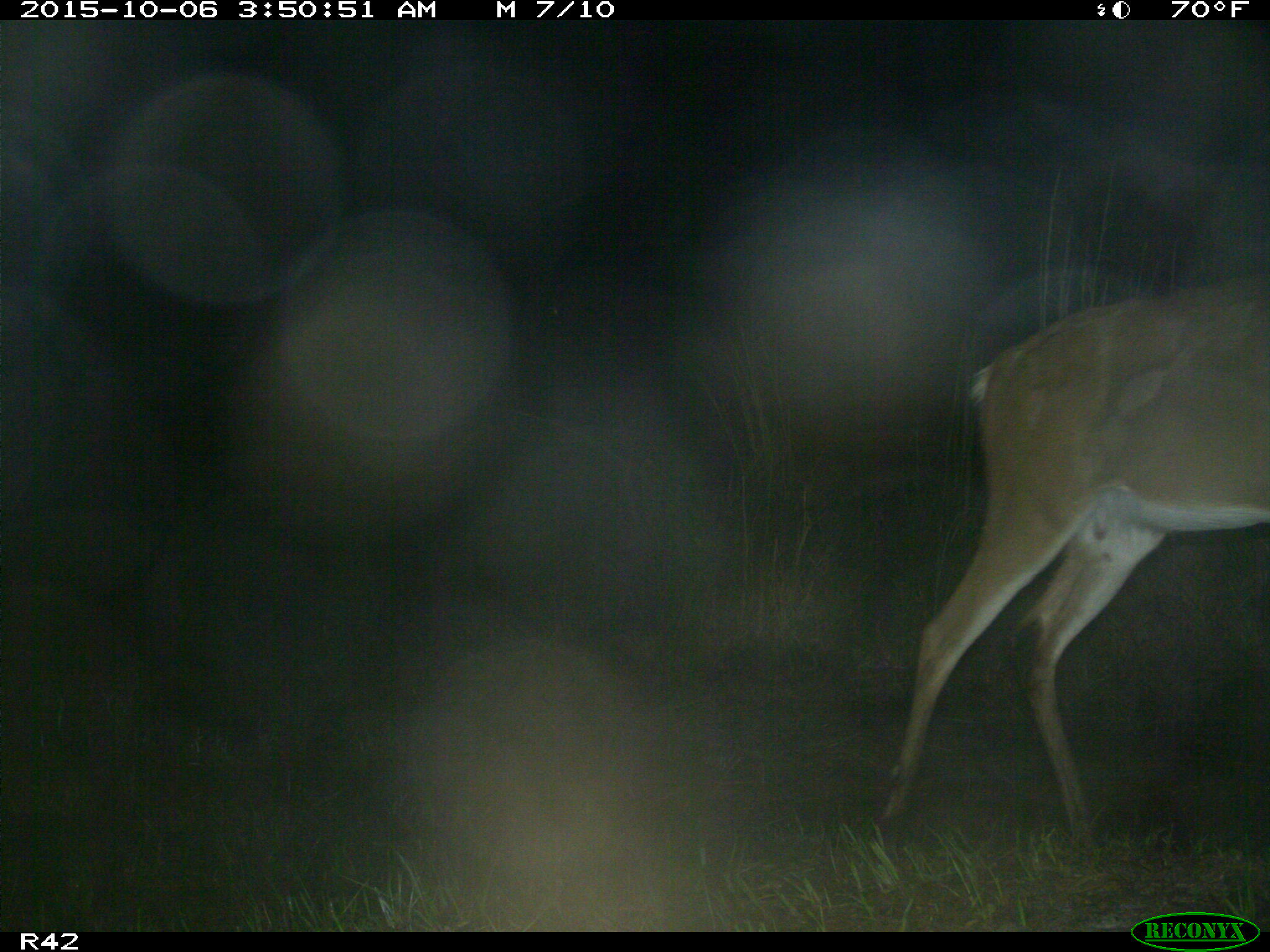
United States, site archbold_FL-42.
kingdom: Animalia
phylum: Chordata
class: Mammalia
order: Artiodactyla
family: Cervidae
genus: Odocoileus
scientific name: Odocoileus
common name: deer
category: unidentified deer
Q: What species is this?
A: Unidentified deer (deer) (Odocoileus).